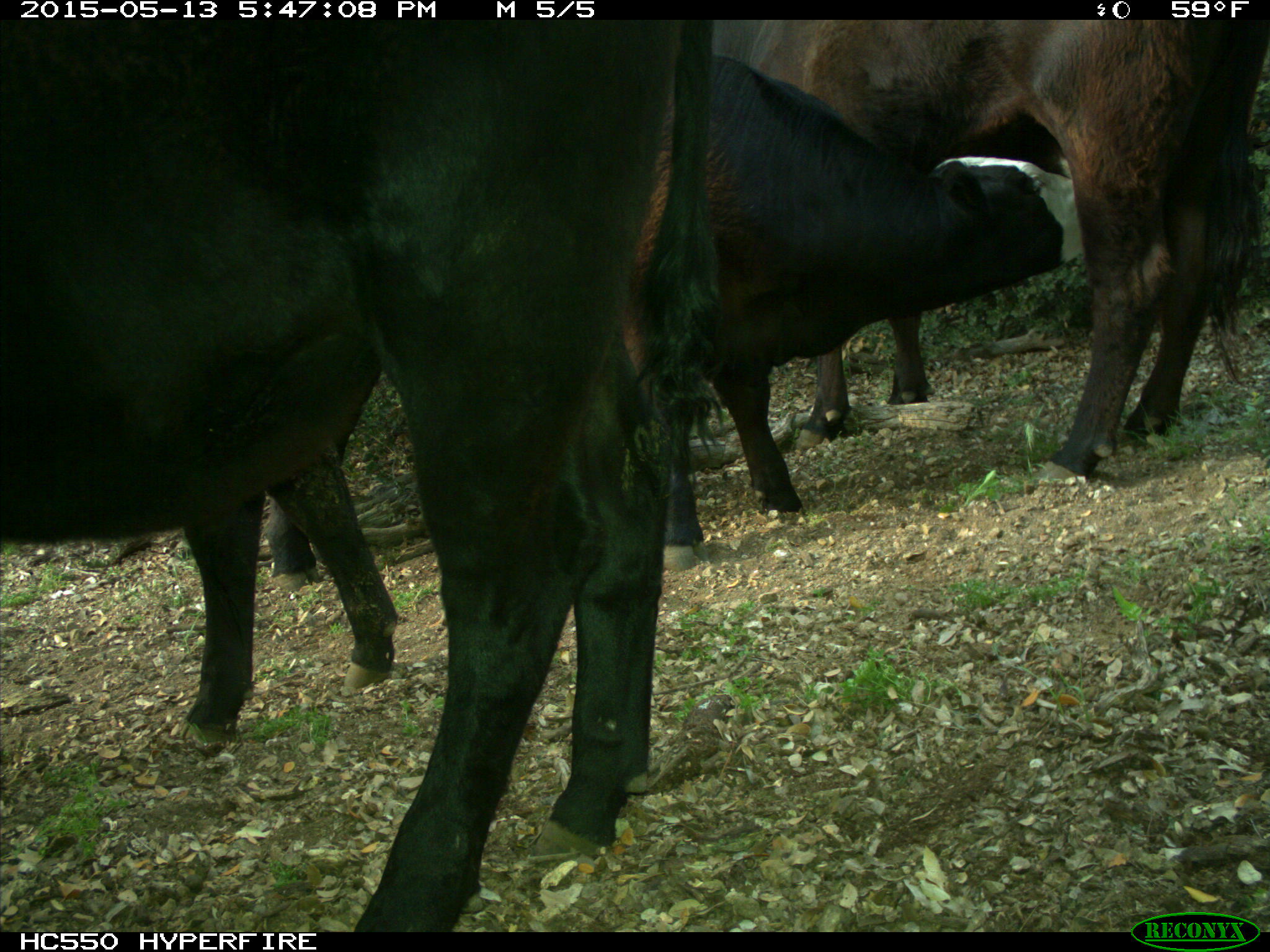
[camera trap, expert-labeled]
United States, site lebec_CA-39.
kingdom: Animalia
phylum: Chordata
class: Mammalia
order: Artiodactyla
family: Bovidae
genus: Bos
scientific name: Bos taurus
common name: domestic cow